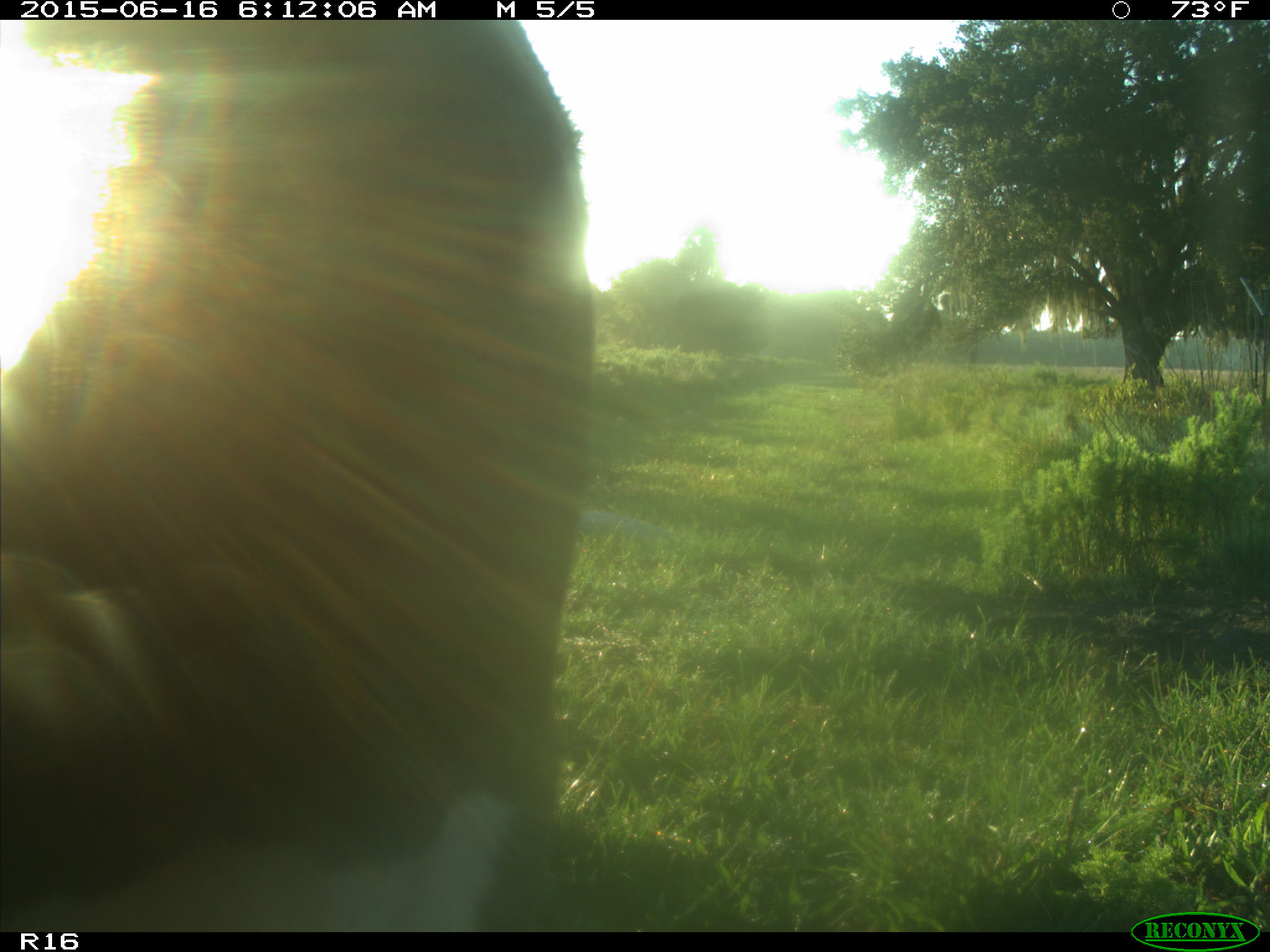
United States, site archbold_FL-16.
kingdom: Animalia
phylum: Chordata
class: Mammalia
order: Artiodactyla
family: Bovidae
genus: Bos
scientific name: Bos taurus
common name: domestic cow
Bos taurus (domestic cow).